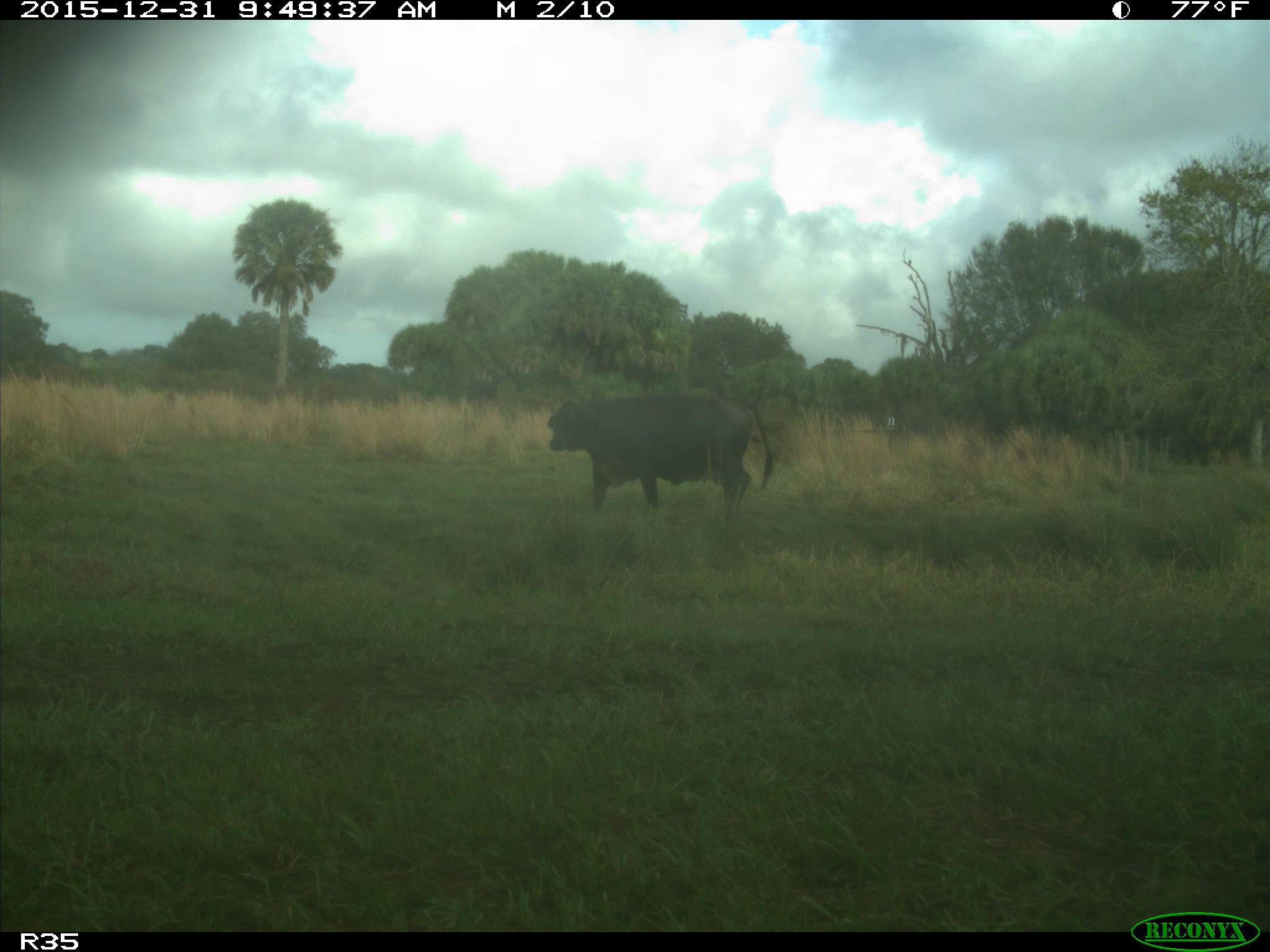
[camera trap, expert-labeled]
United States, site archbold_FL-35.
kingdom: Animalia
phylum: Chordata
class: Mammalia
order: Artiodactyla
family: Bovidae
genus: Bos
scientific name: Bos taurus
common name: domestic cow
Bos taurus (domestic cow).